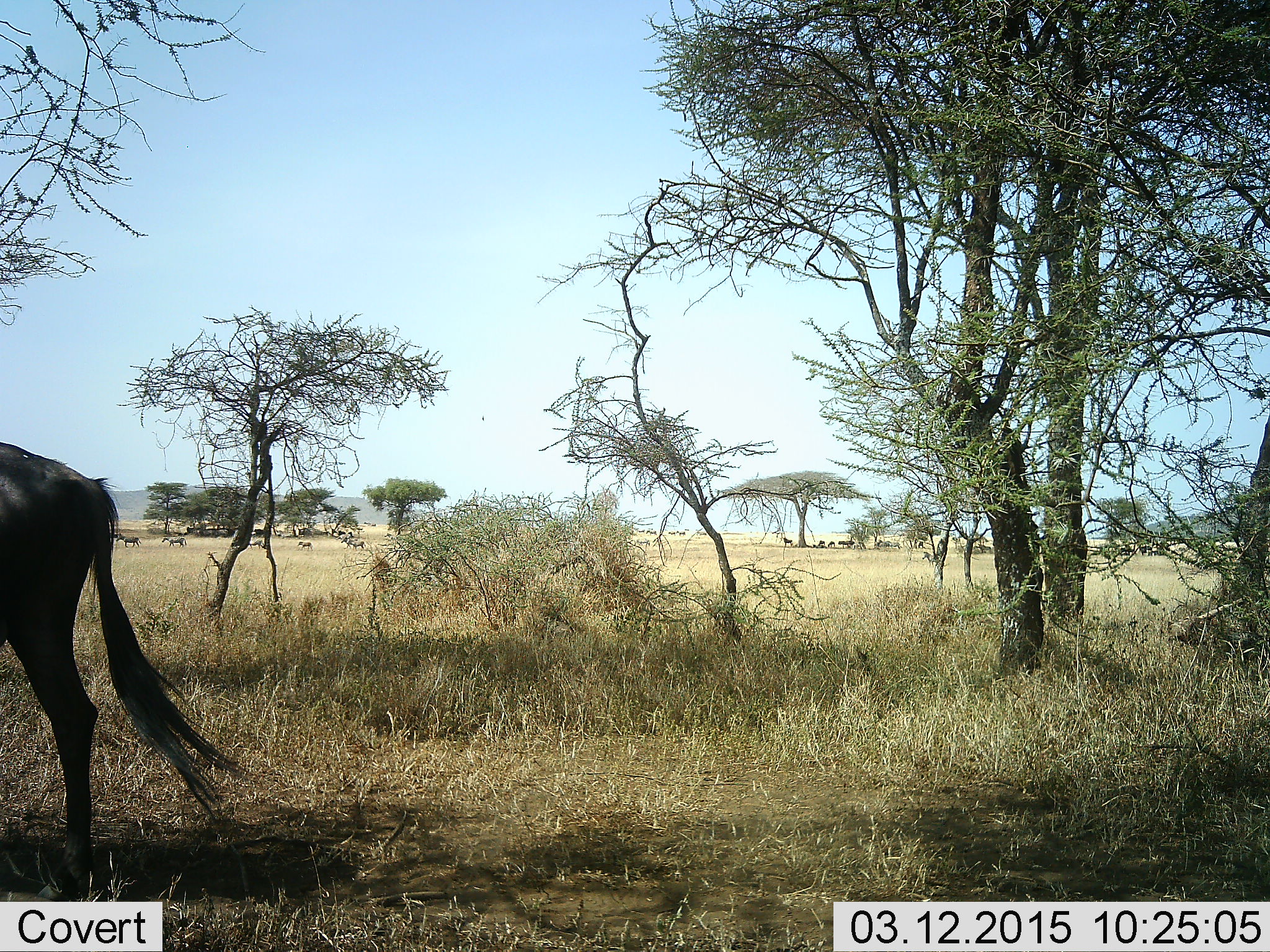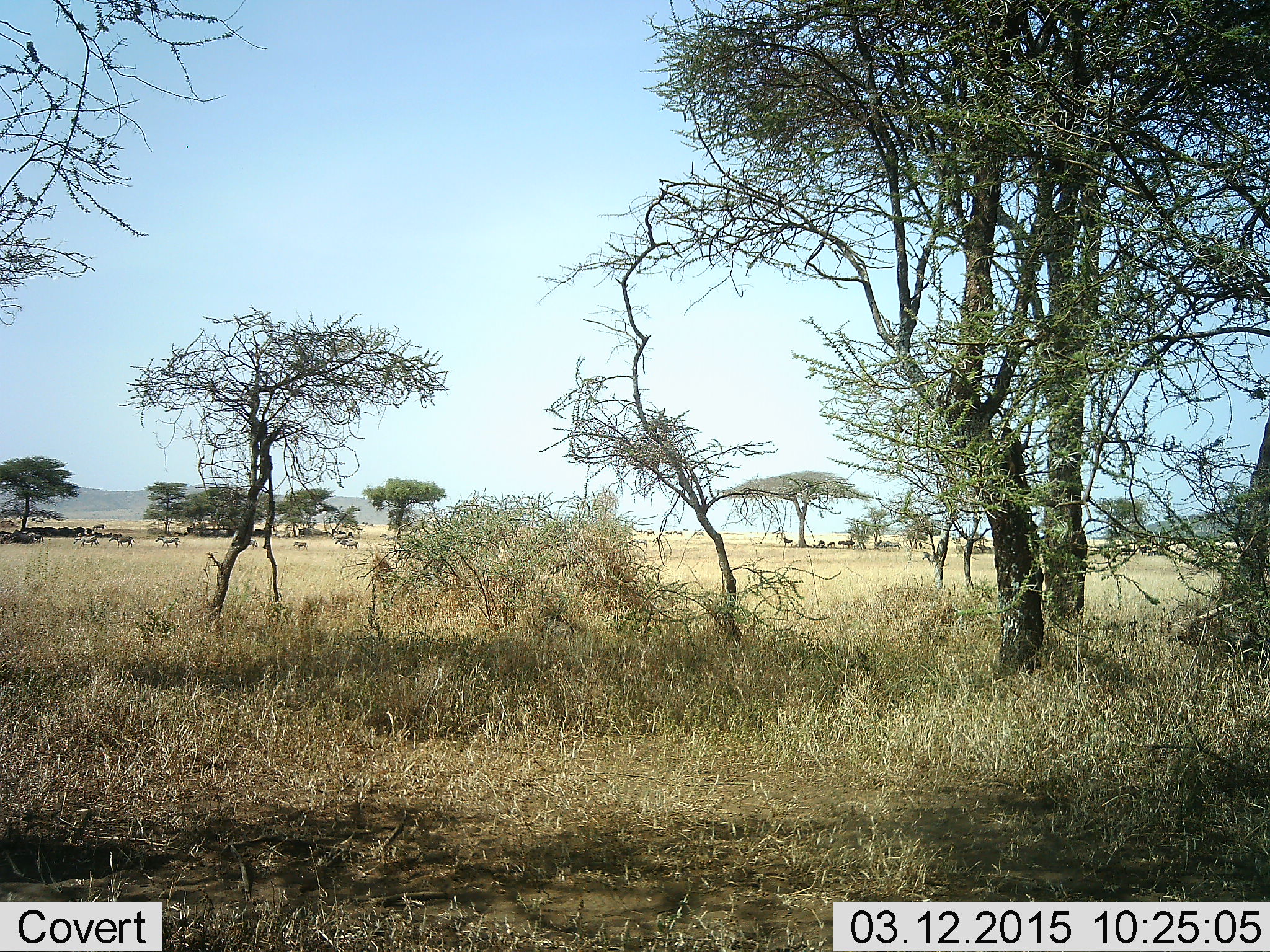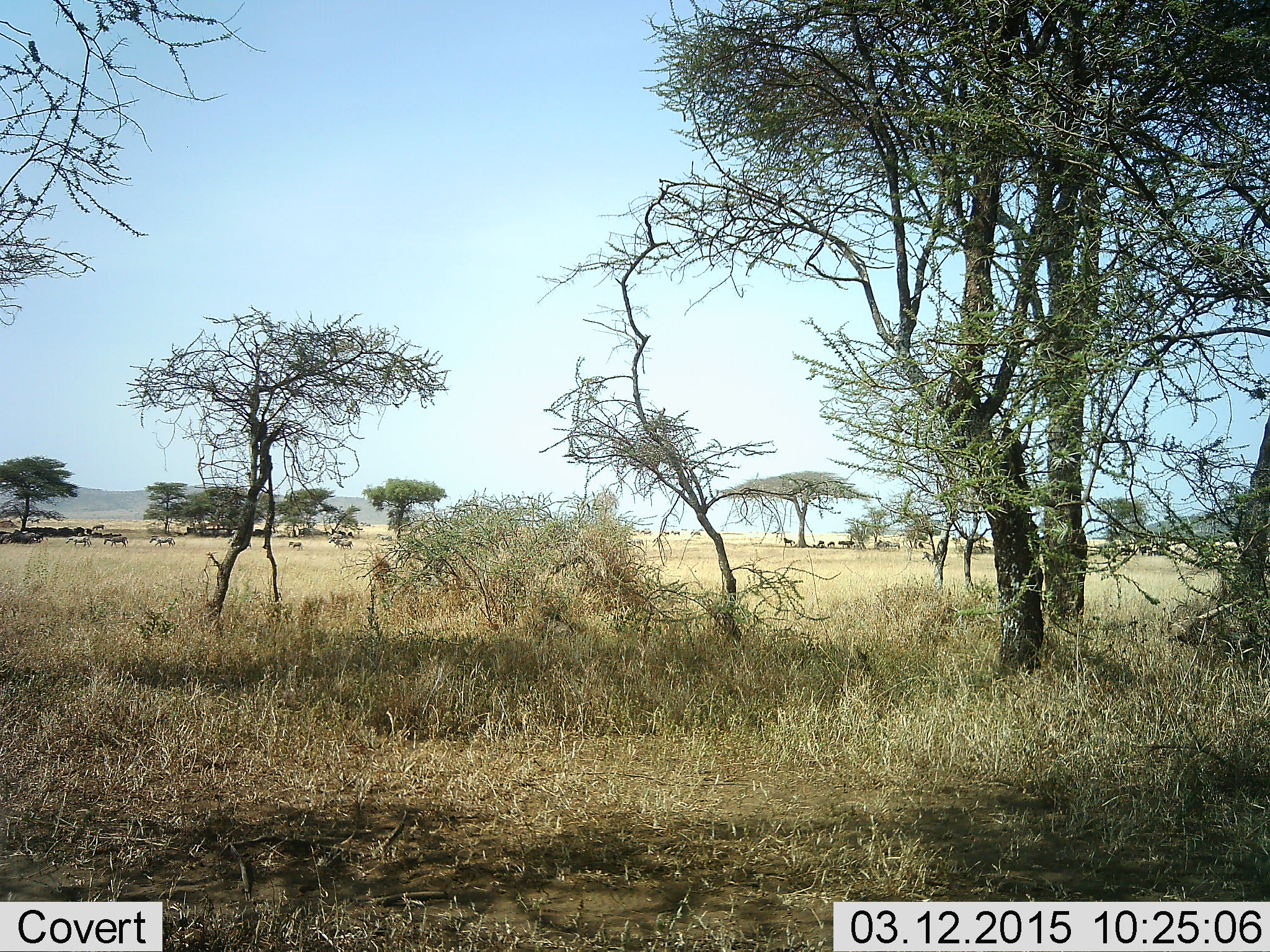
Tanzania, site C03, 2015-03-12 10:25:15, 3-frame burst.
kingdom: Animalia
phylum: Chordata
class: Mammalia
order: Artiodactyla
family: Bovidae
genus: Connochaetes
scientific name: Connochaetes taurinus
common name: blue wildebeest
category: wildebeest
Wildebeest (blue wildebeest) (Connochaetes taurinus), count 11-50. Behavior (volunteer vote fractions): standing 47%, resting 27%, moving 80%, interacting 0%. Young present (vote fraction): 0%. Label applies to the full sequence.